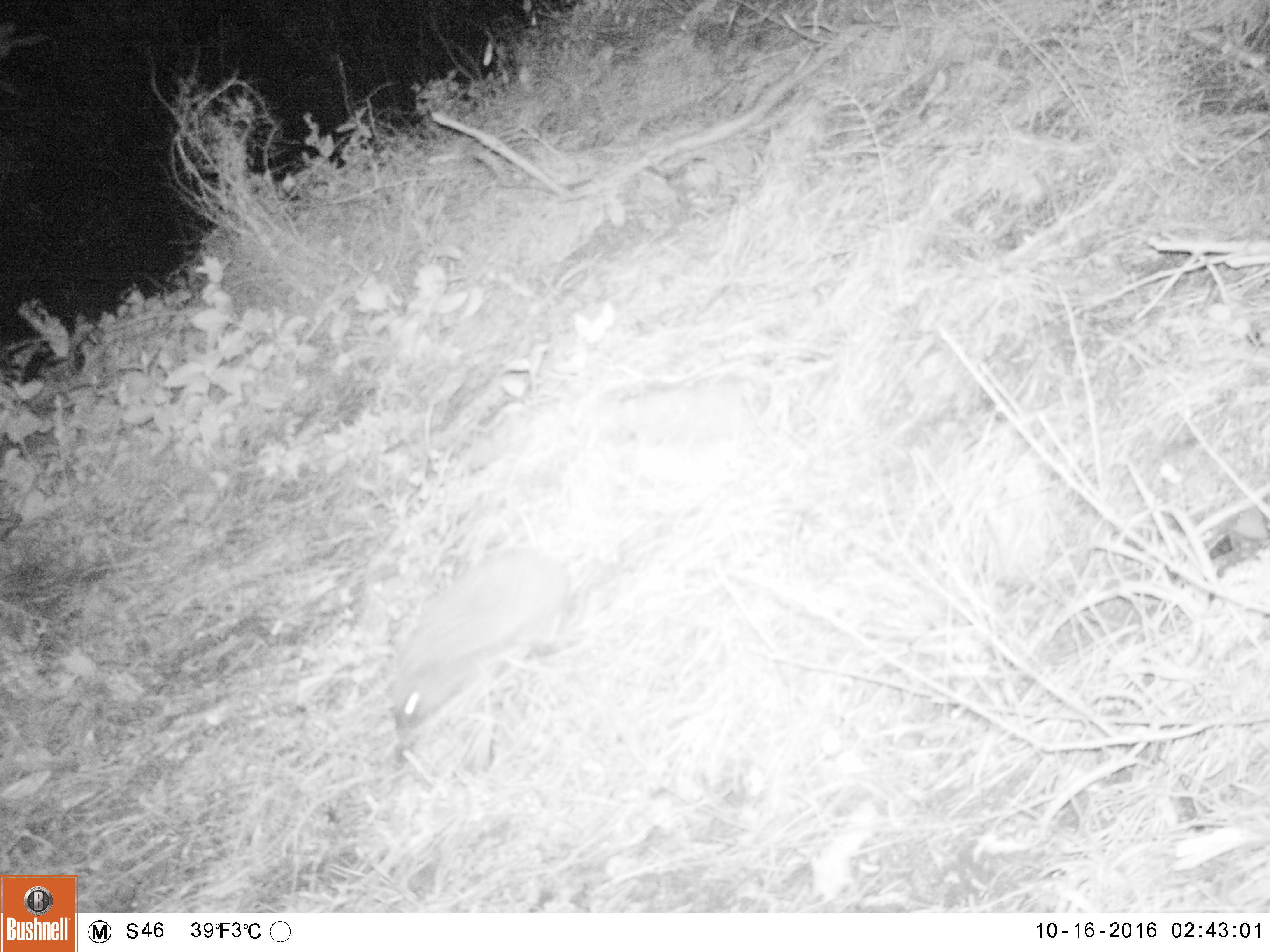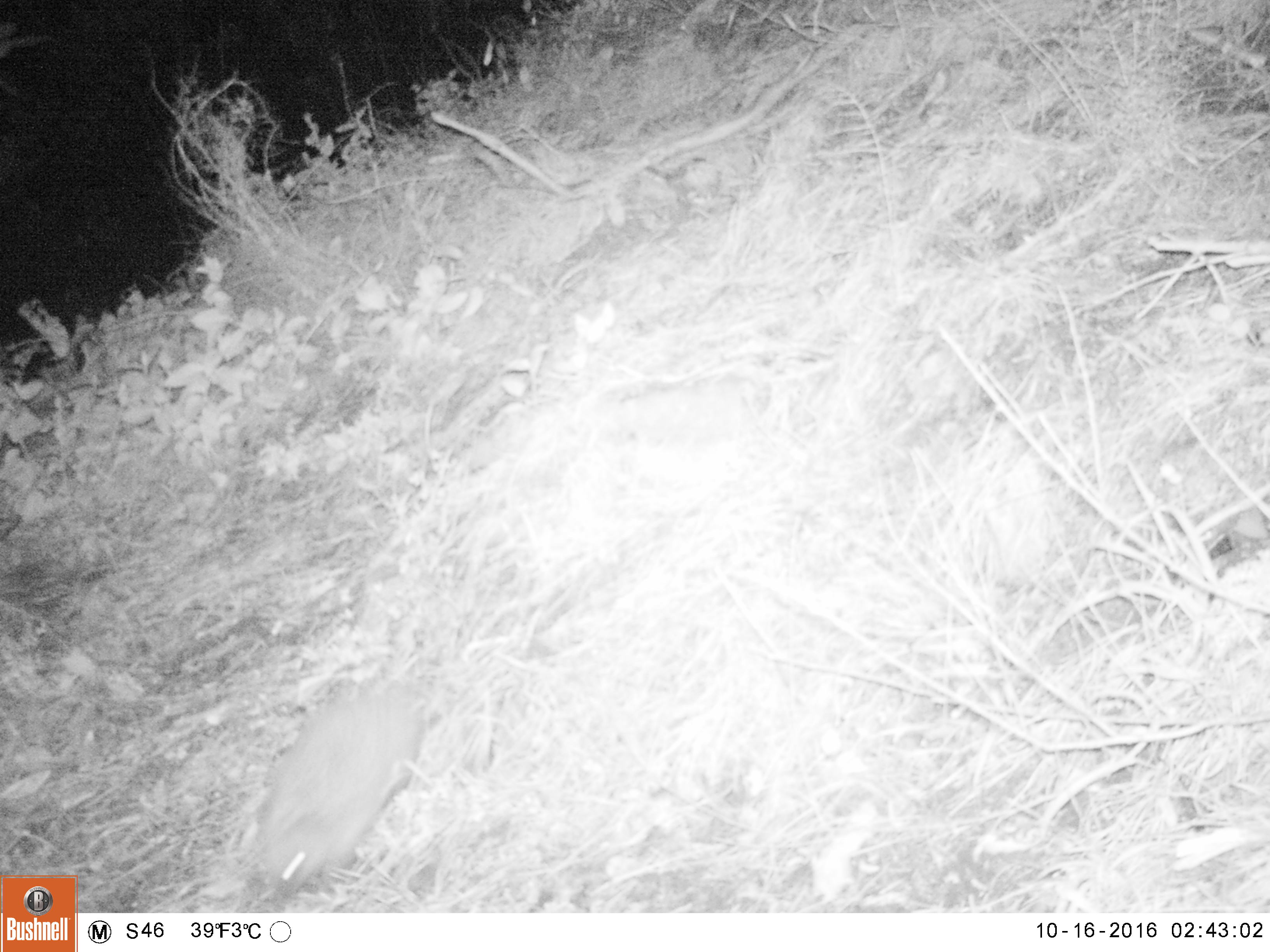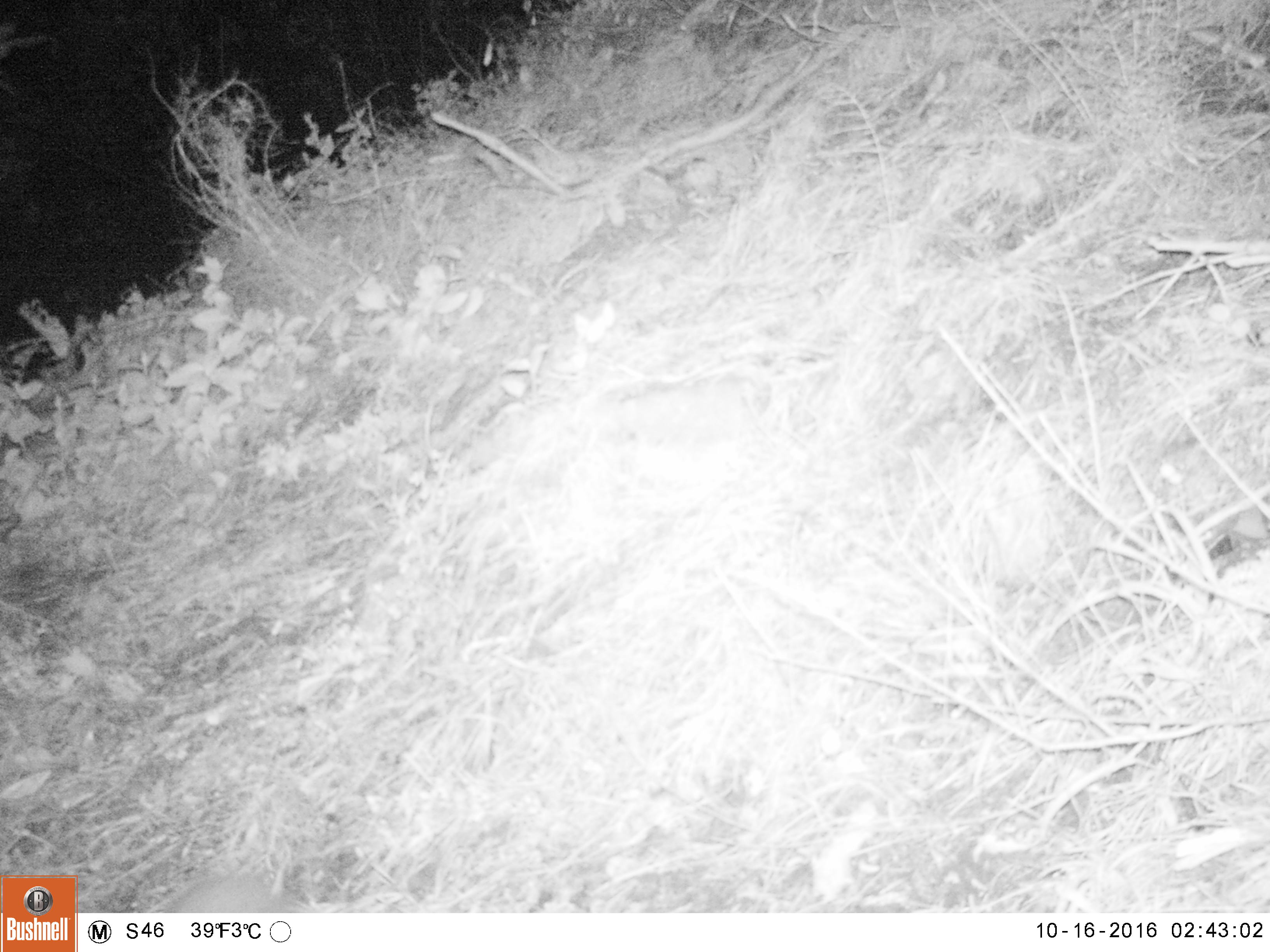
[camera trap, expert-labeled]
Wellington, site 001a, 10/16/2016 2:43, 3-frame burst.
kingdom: Animalia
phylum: Chordata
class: Mammalia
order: Eulipotyphla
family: Erinaceidae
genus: Erinaceus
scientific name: Erinaceus europaeus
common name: hedgehog